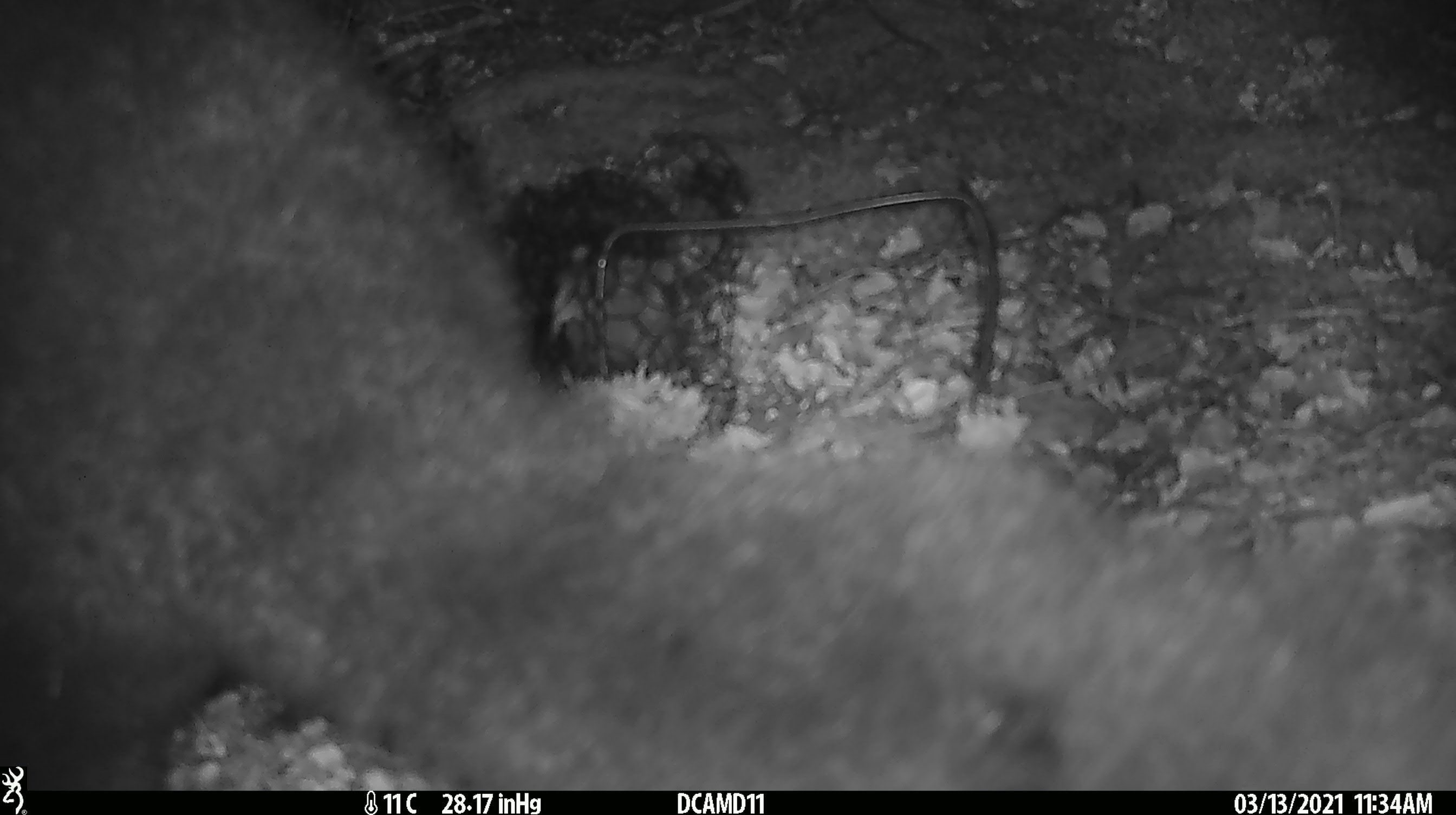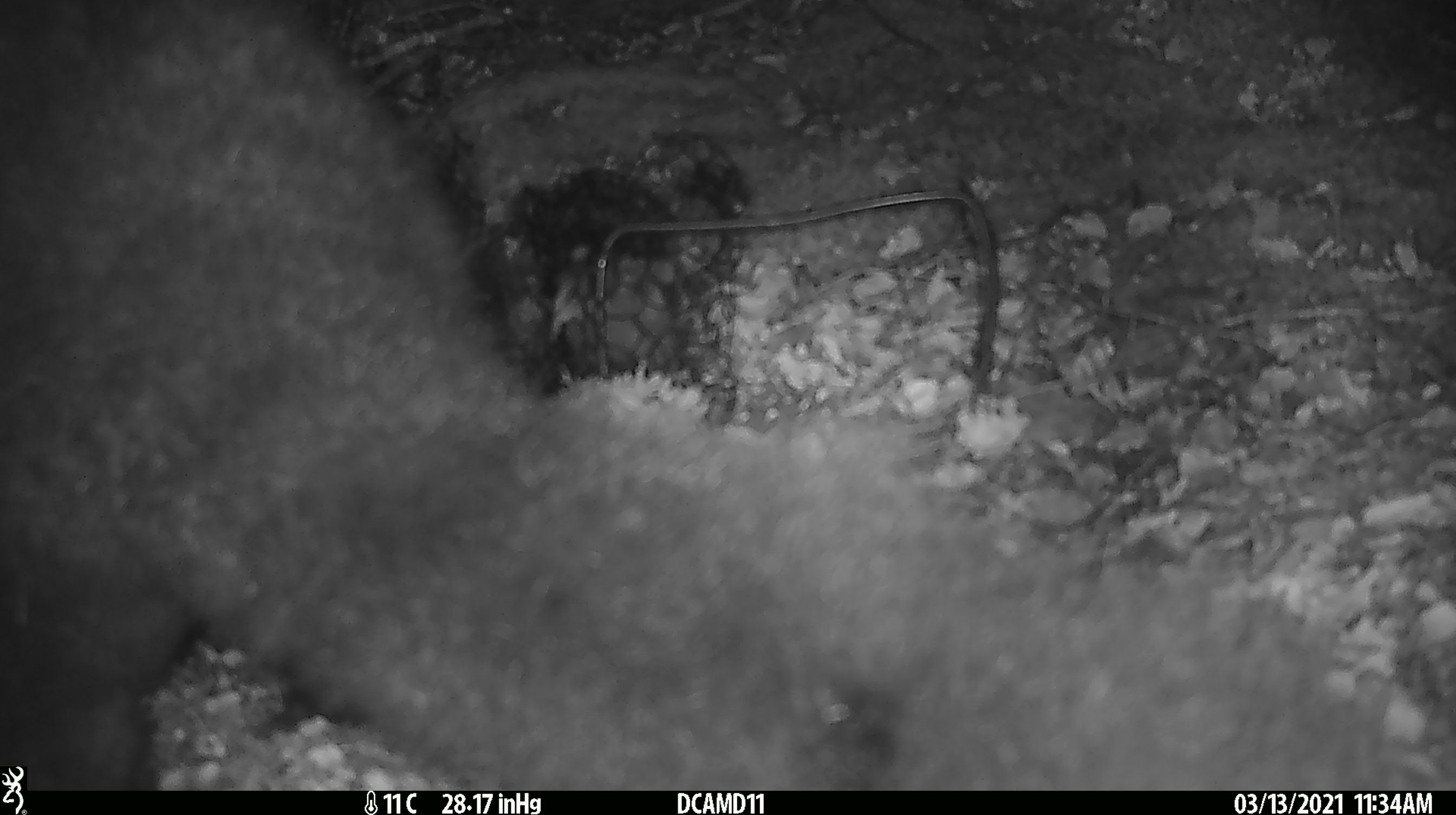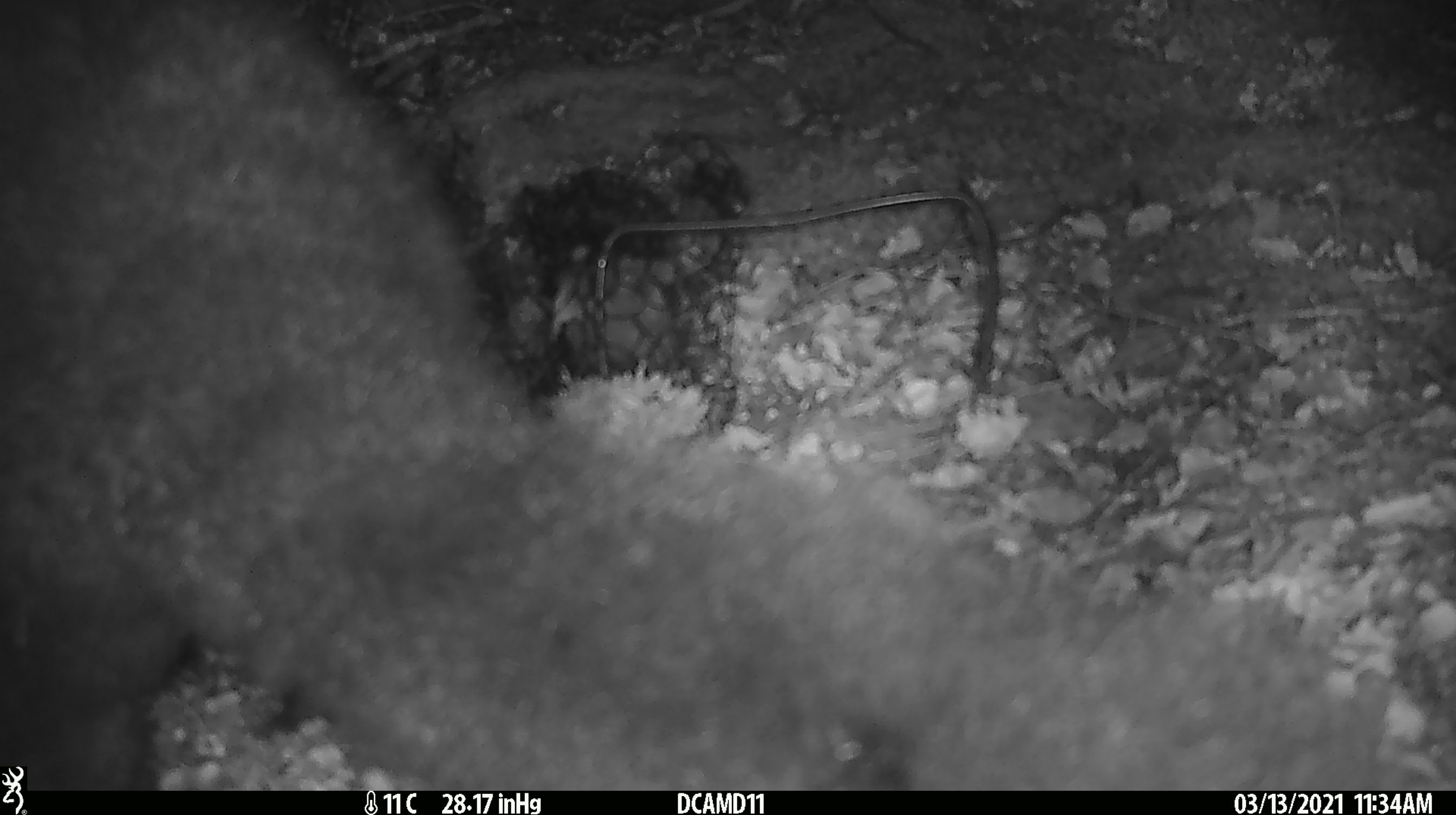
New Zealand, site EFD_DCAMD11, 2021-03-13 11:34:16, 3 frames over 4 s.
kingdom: Animalia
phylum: Chordata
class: Mammalia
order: Diprotodontia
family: Phalangeridae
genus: Trichosurus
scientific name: Trichosurus vulpecula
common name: common brushtail possum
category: possum